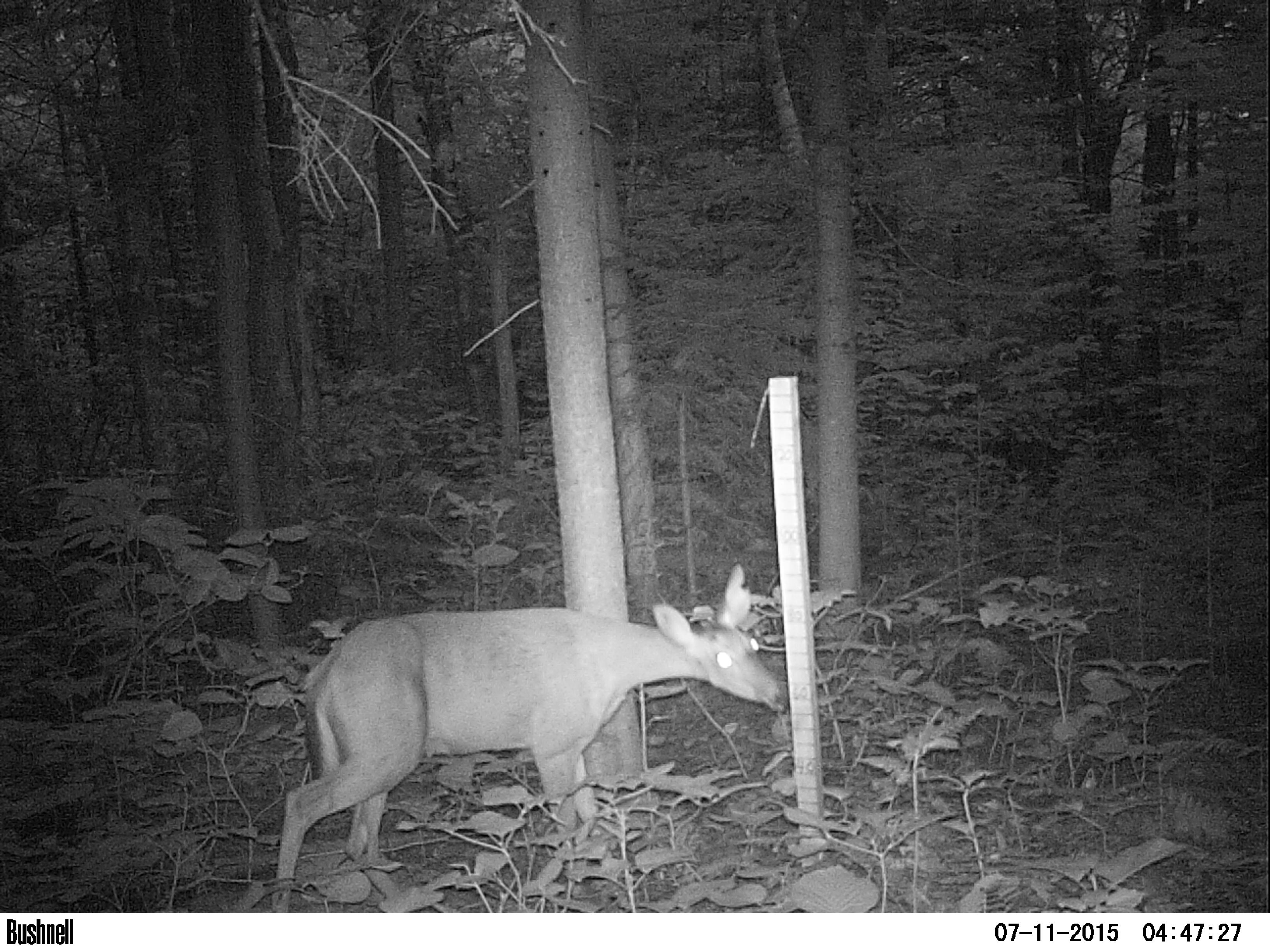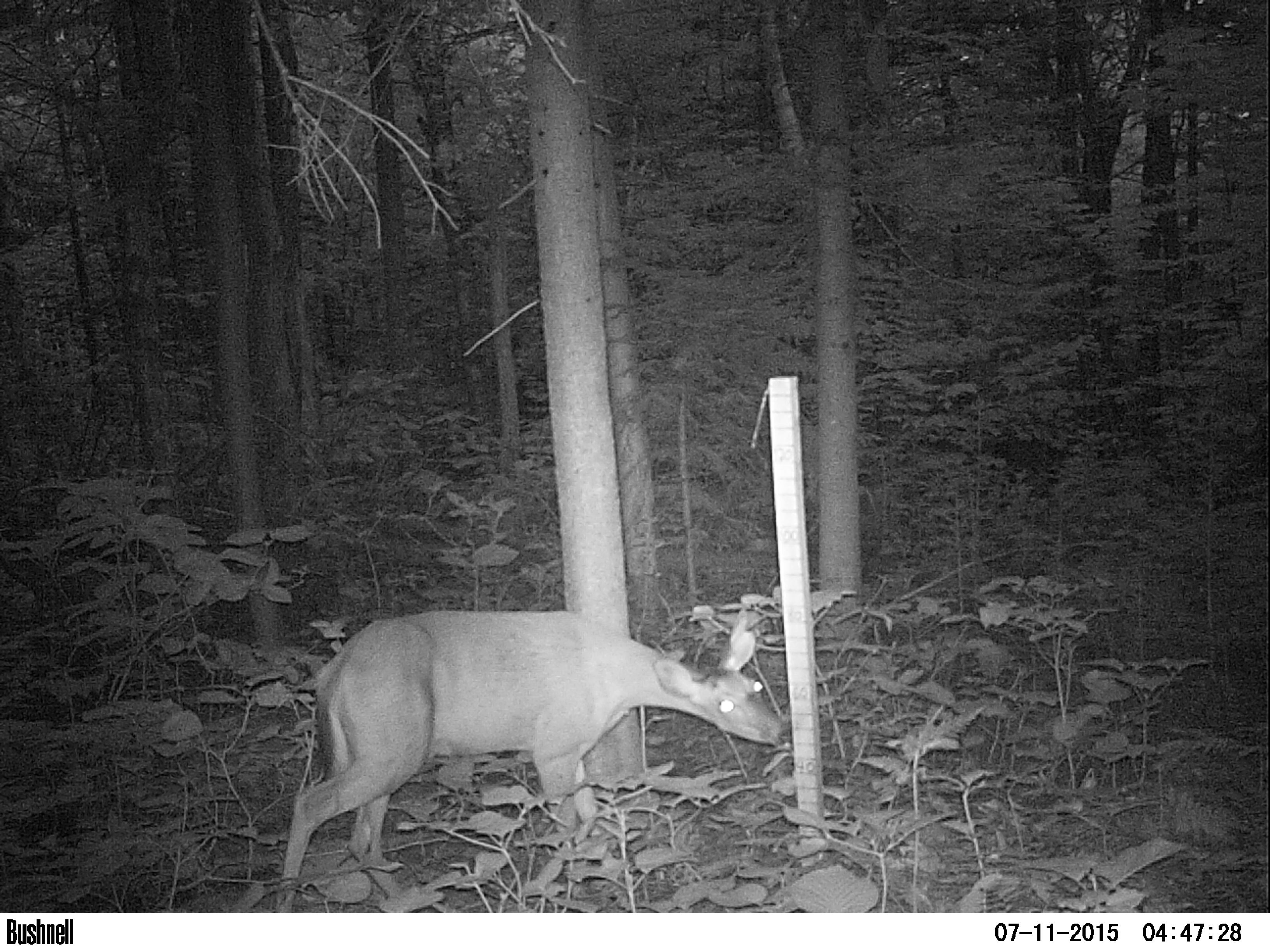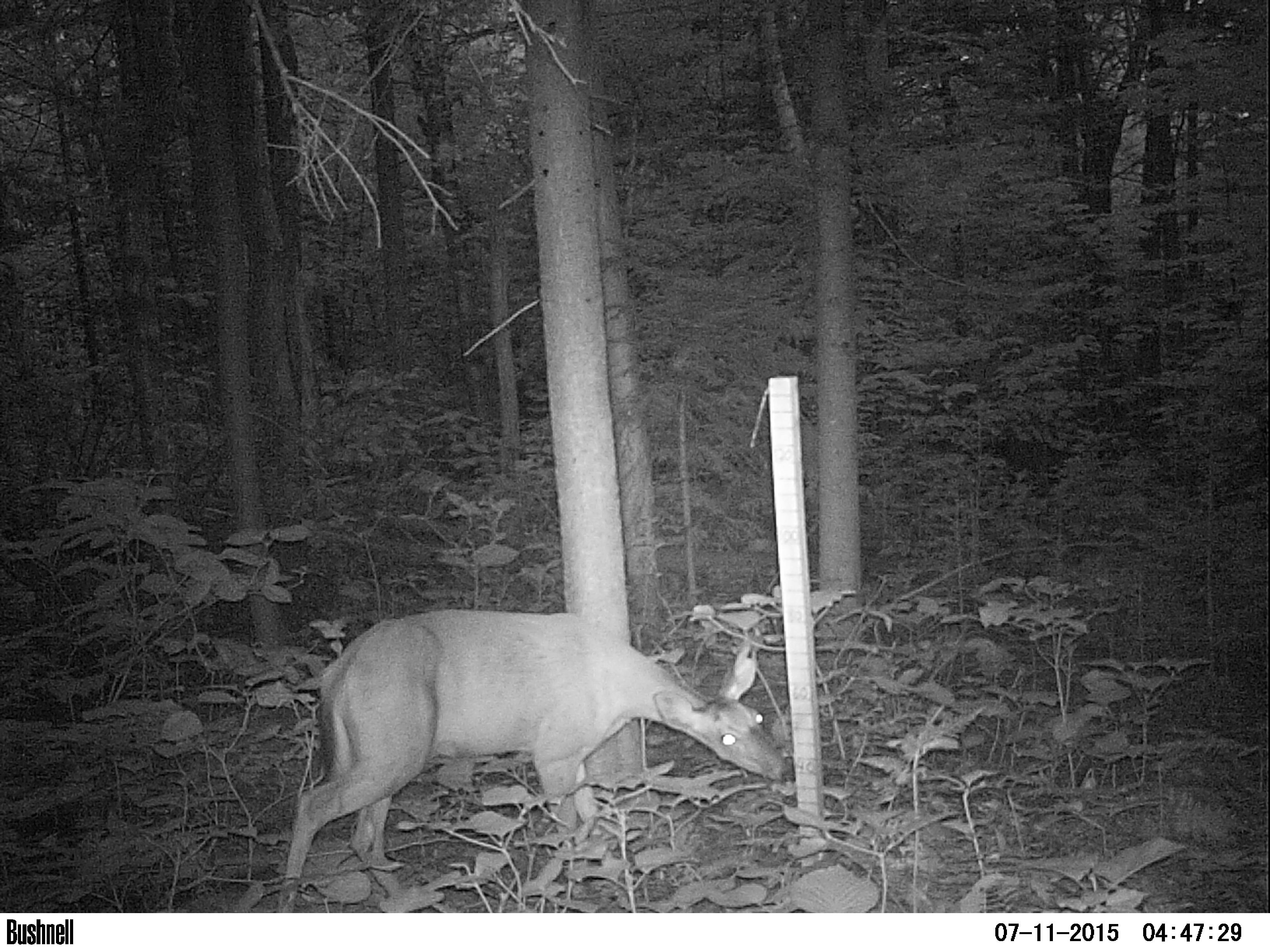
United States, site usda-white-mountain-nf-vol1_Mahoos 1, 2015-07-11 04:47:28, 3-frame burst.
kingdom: Animalia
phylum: Chordata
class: Mammalia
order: Artiodactyla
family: Cervidae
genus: Odocoileus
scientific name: Odocoileus virginianus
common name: white-tailed deer